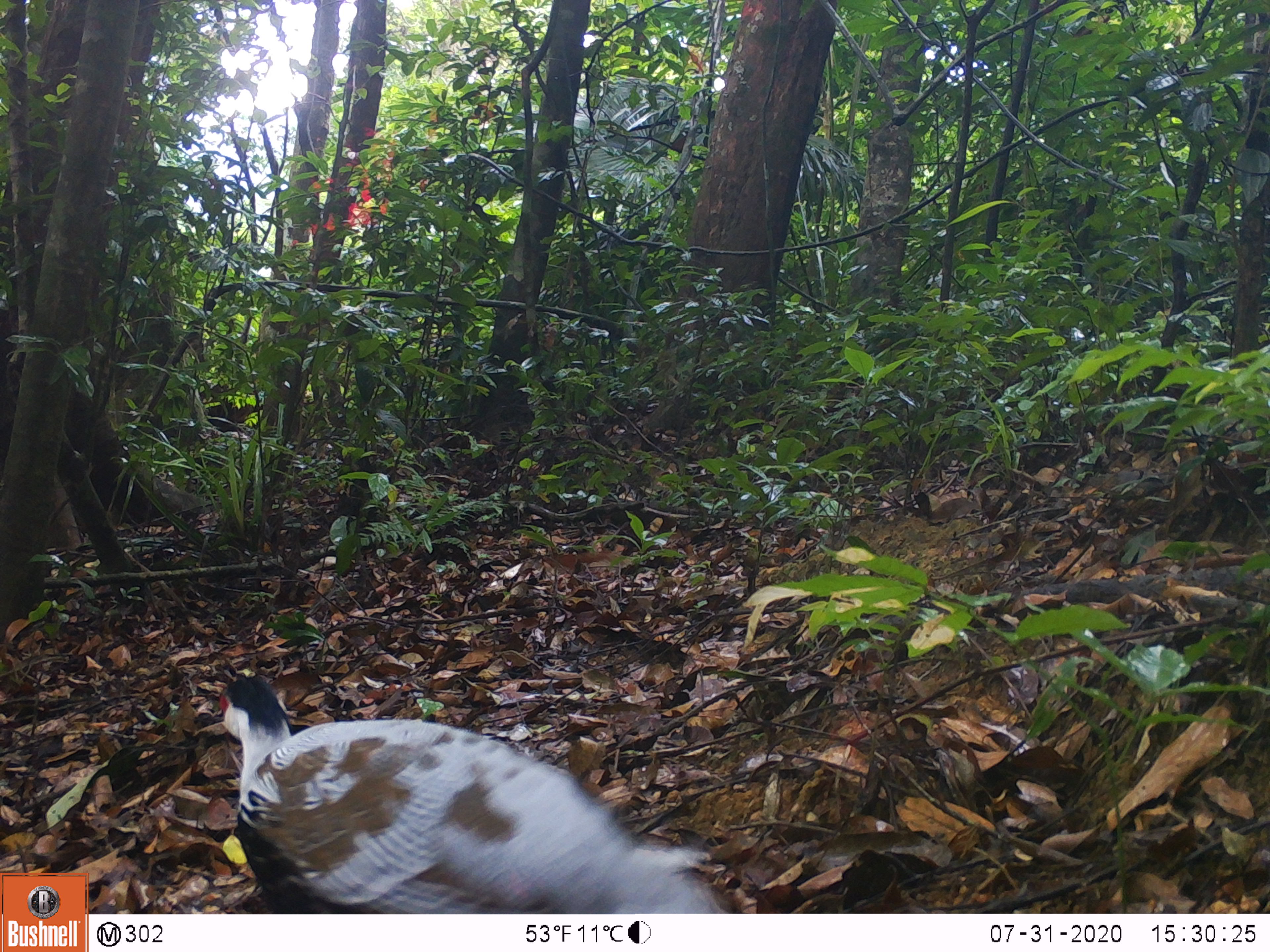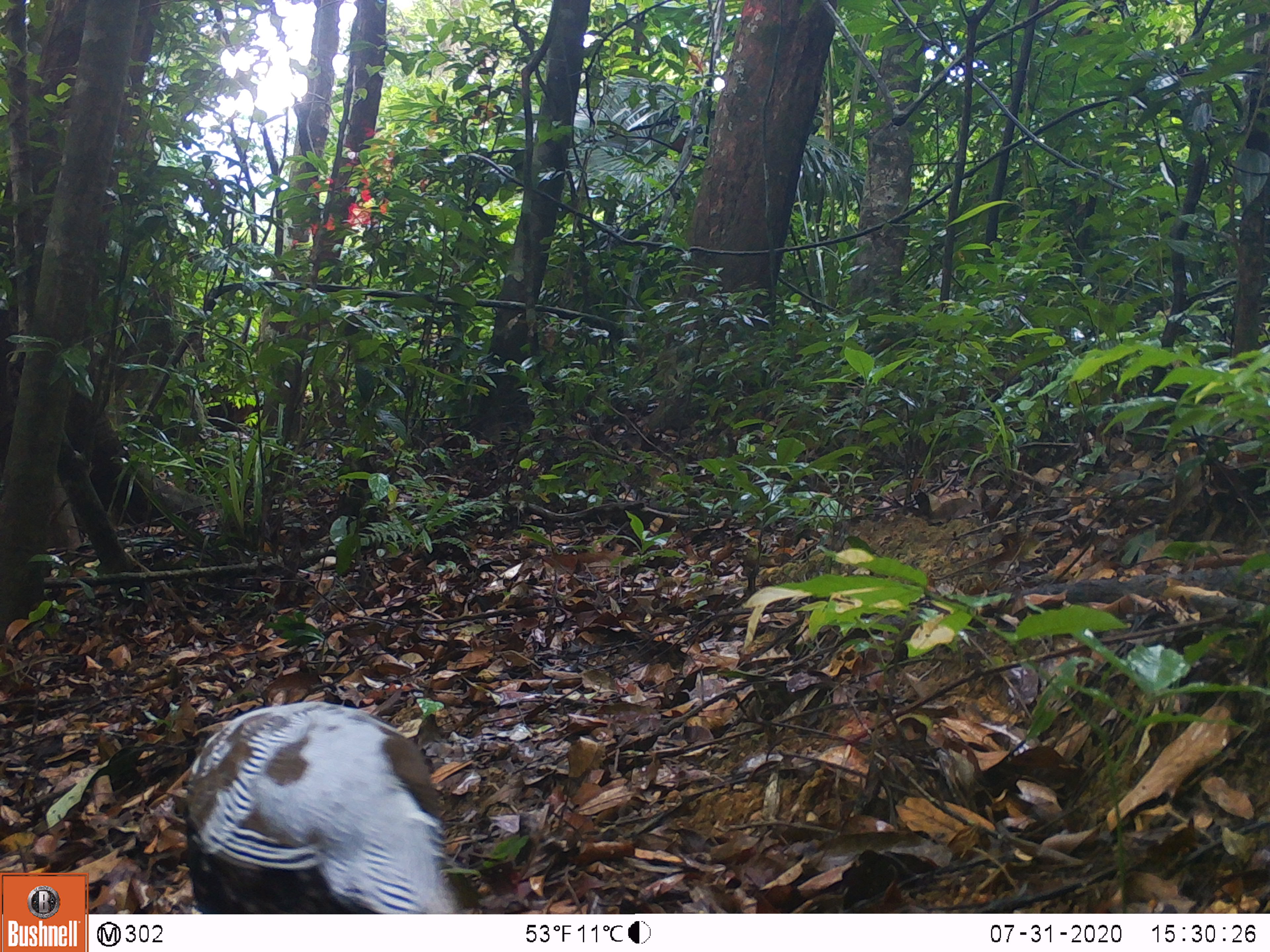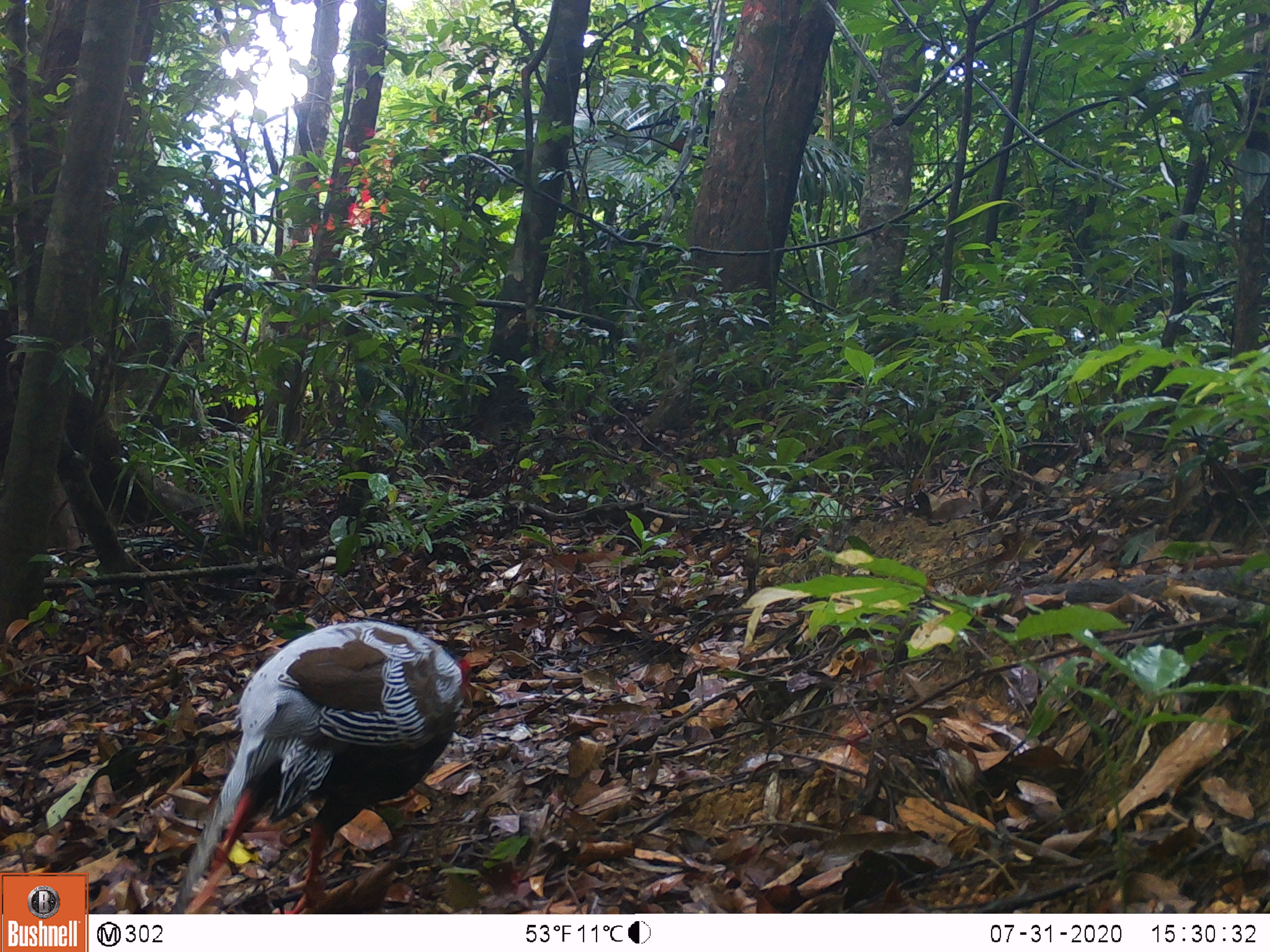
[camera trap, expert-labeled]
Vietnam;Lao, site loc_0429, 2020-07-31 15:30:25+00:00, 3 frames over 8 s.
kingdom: Animalia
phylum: Chordata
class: Aves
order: Galliformes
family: Phasianidae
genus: Lophura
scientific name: Lophura nycthemera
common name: silver pheasant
Silver pheasant (Lophura nycthemera). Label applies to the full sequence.